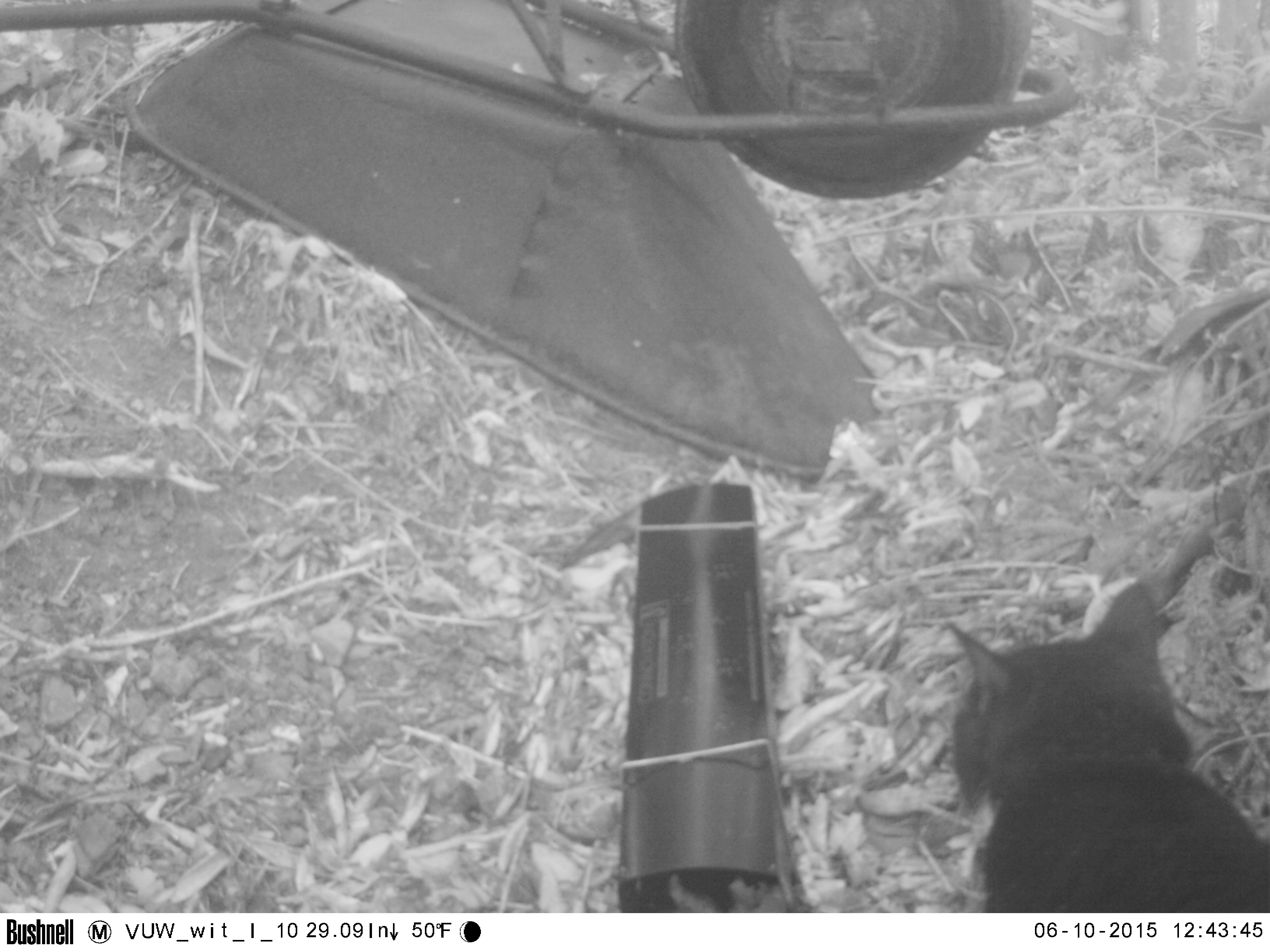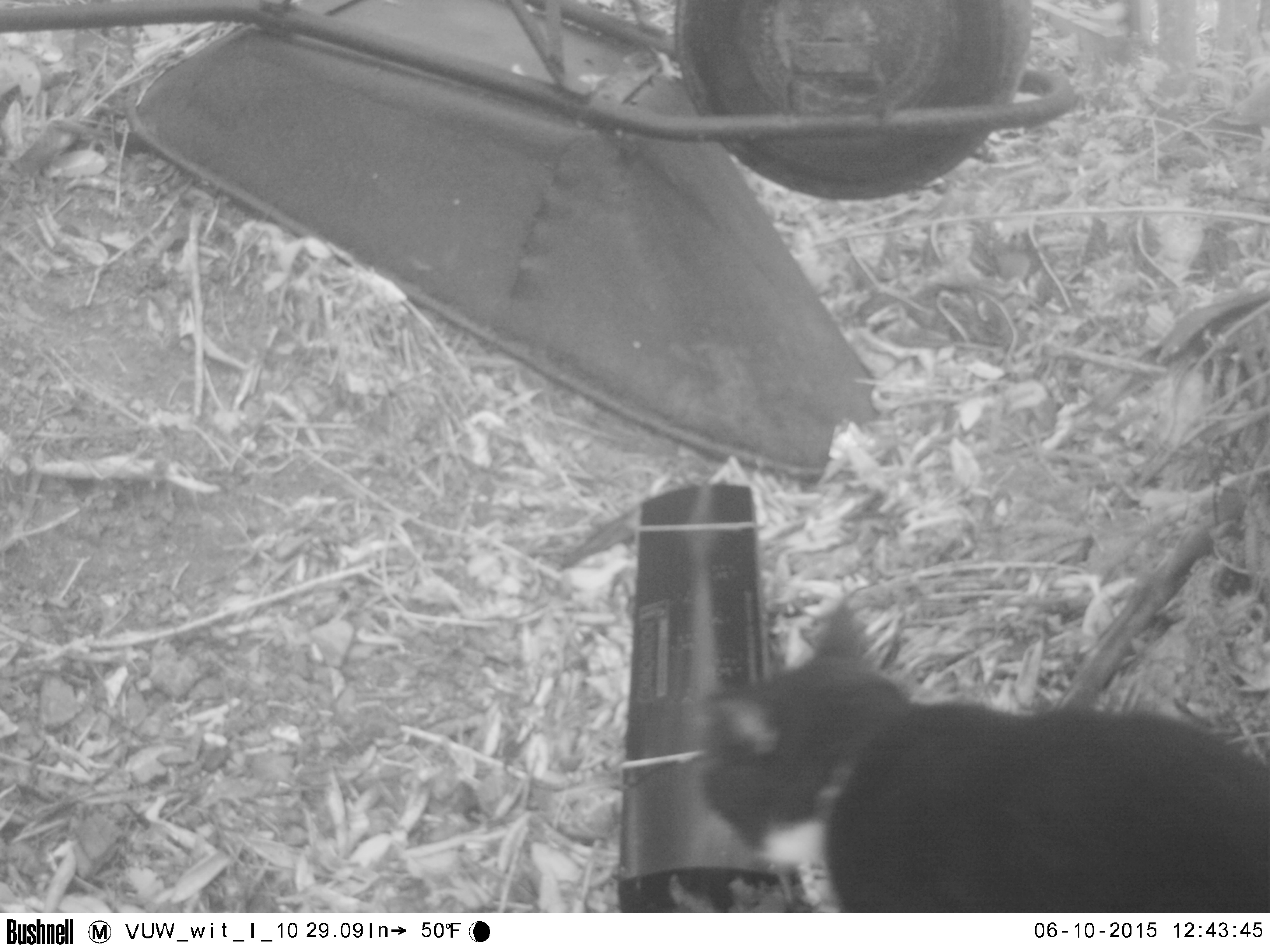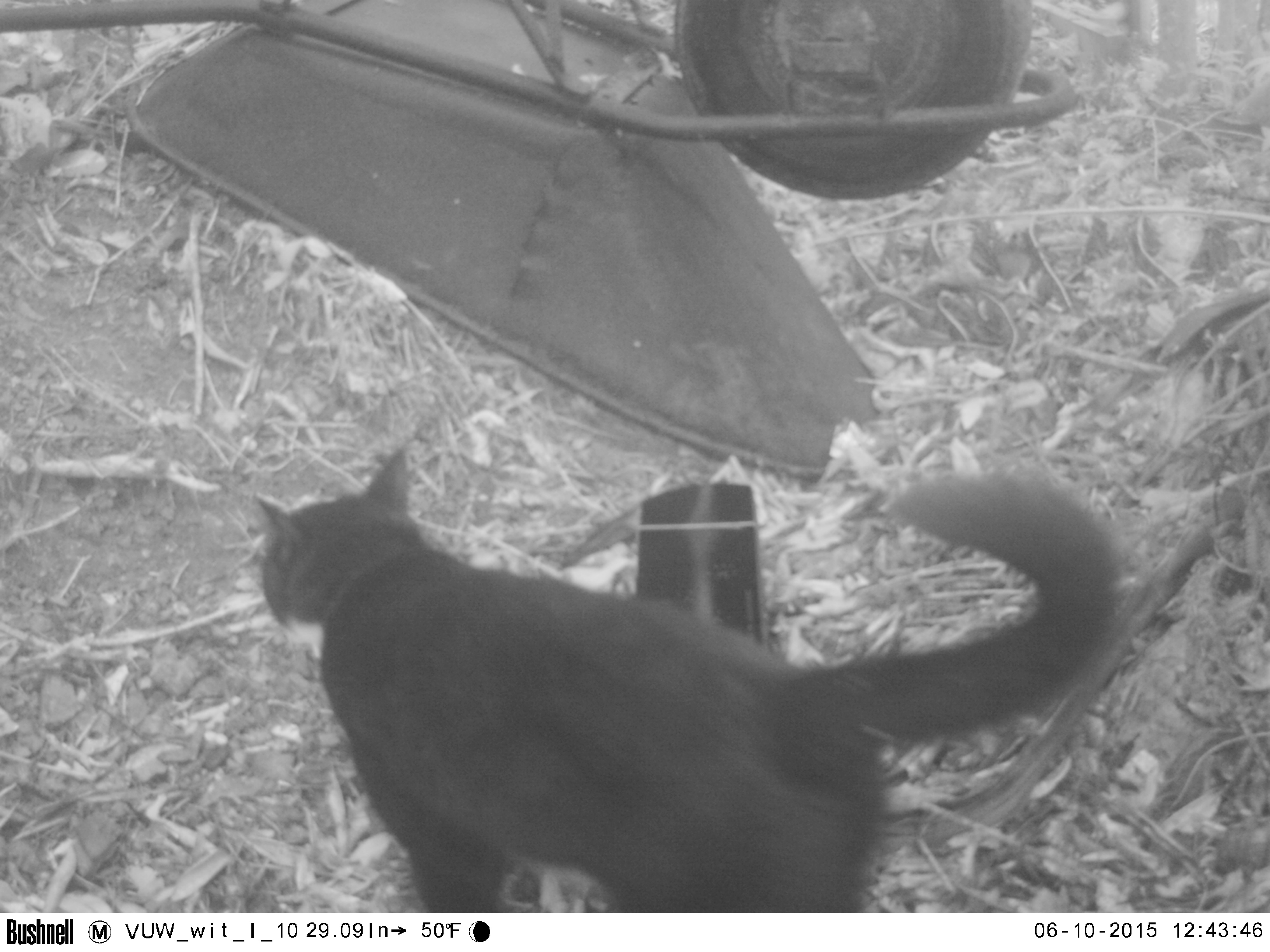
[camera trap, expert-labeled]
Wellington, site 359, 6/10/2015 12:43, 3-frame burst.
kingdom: Animalia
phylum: Chordata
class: Mammalia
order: Carnivora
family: Felidae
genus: Felis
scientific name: Felis catus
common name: cat